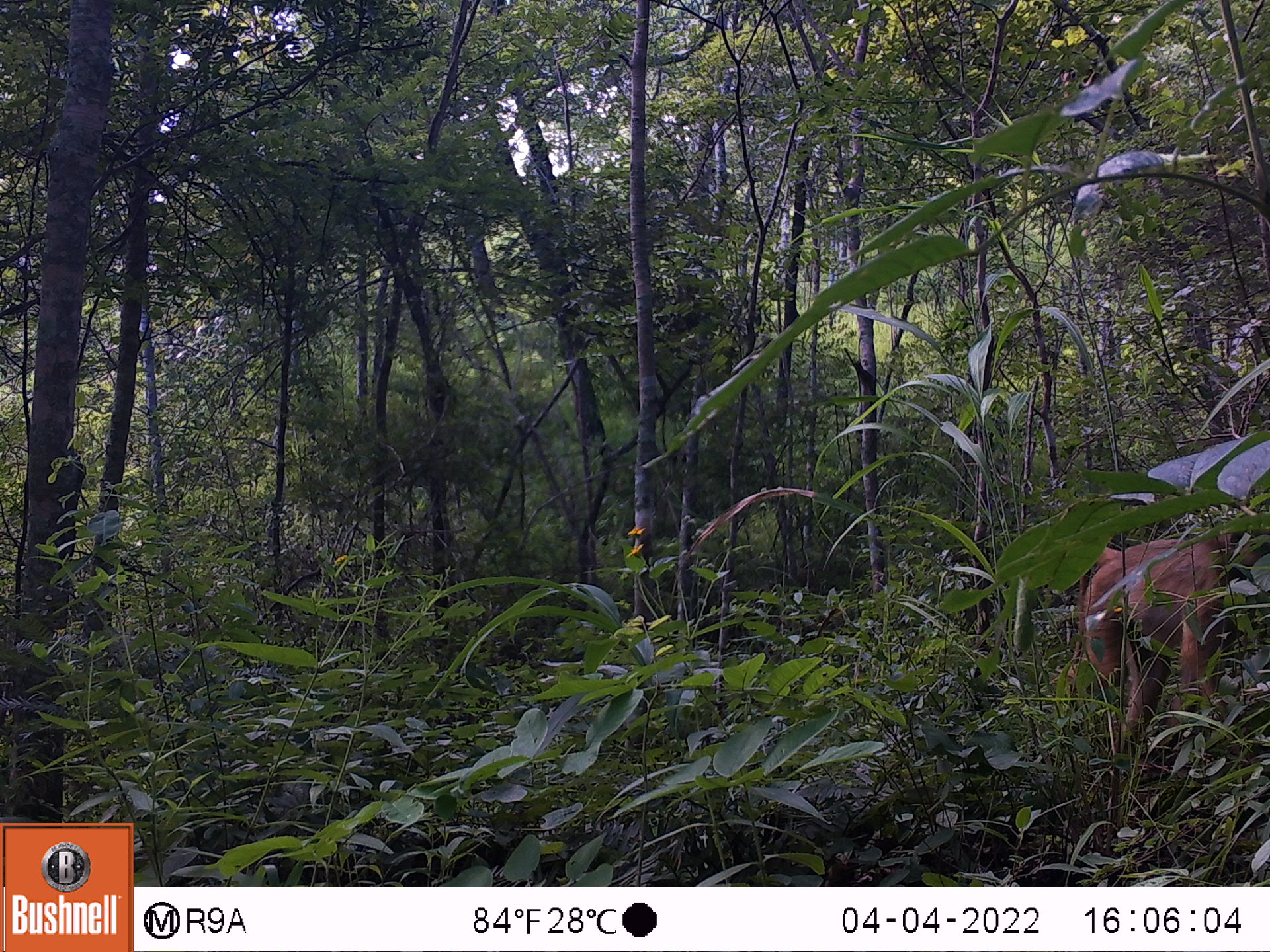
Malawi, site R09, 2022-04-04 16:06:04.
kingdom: Animalia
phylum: Chordata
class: Mammalia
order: Primates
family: Cercopithecidae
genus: Papio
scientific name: Papio cynocephalus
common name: yellow baboon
Yellow baboon (Papio cynocephalus), count 1.